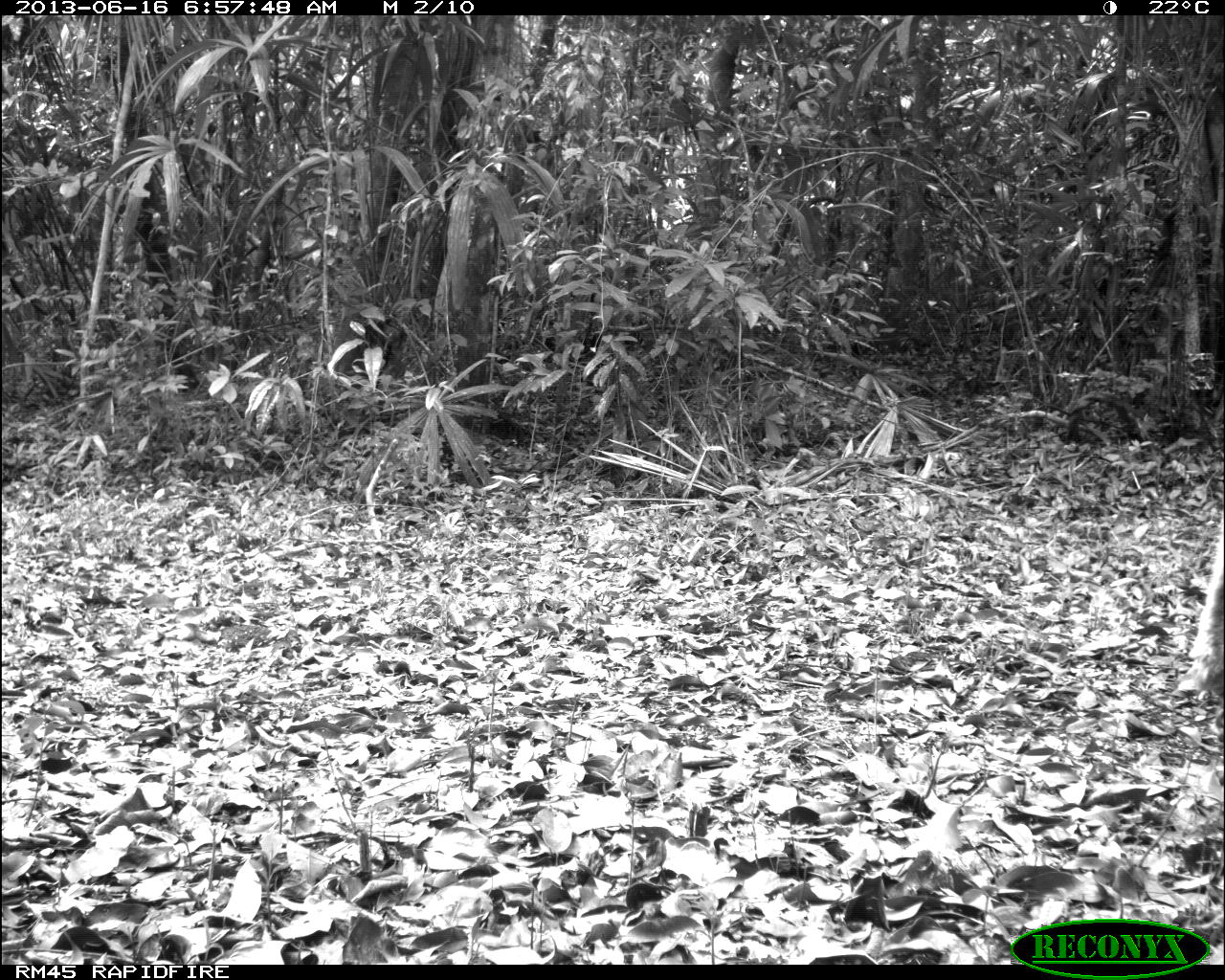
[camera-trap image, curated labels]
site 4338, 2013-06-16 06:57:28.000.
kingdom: Animalia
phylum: Chordata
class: Mammalia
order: Perissodactyla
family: Equidae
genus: Equus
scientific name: Equus ferus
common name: wild horse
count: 1